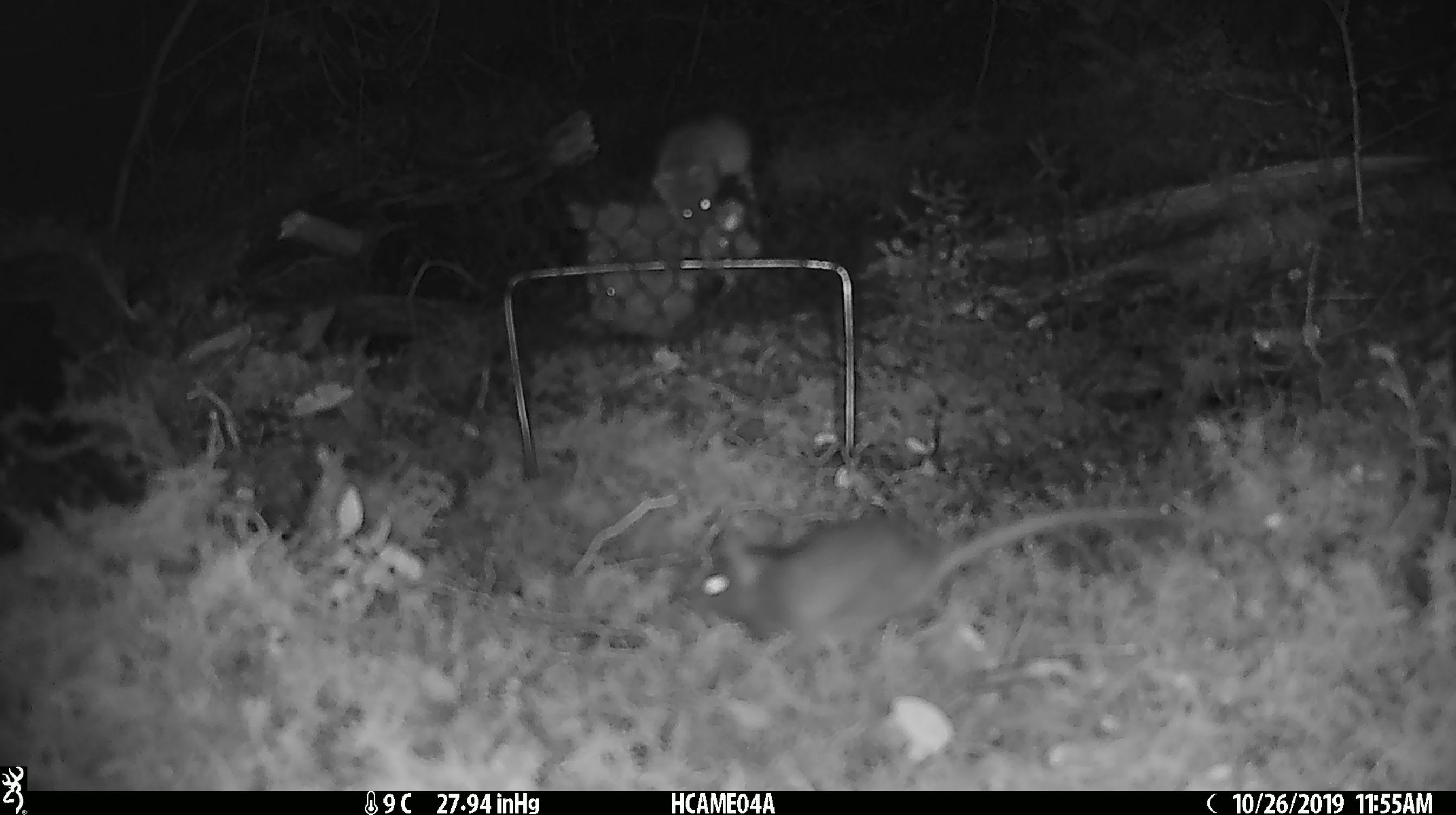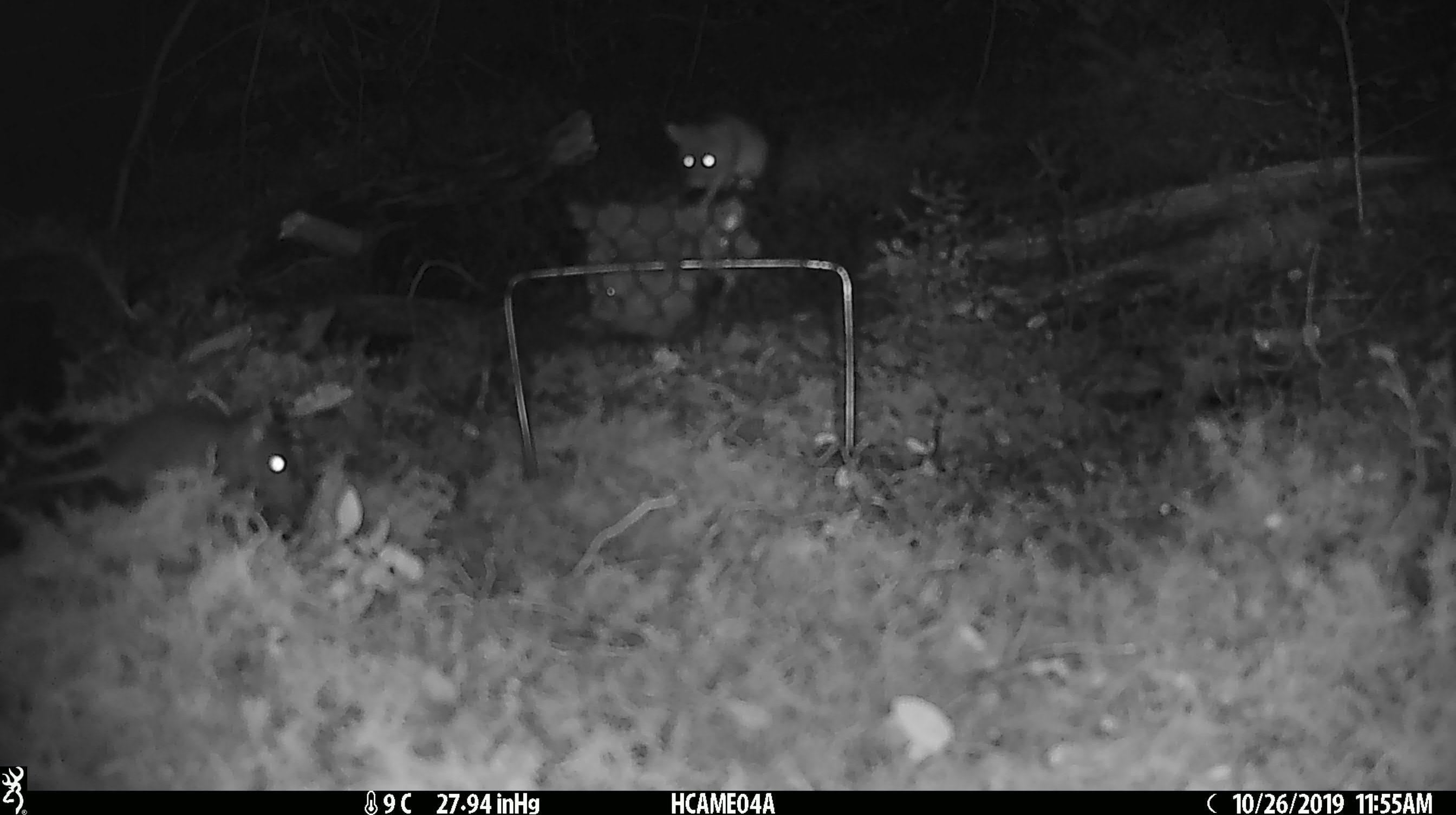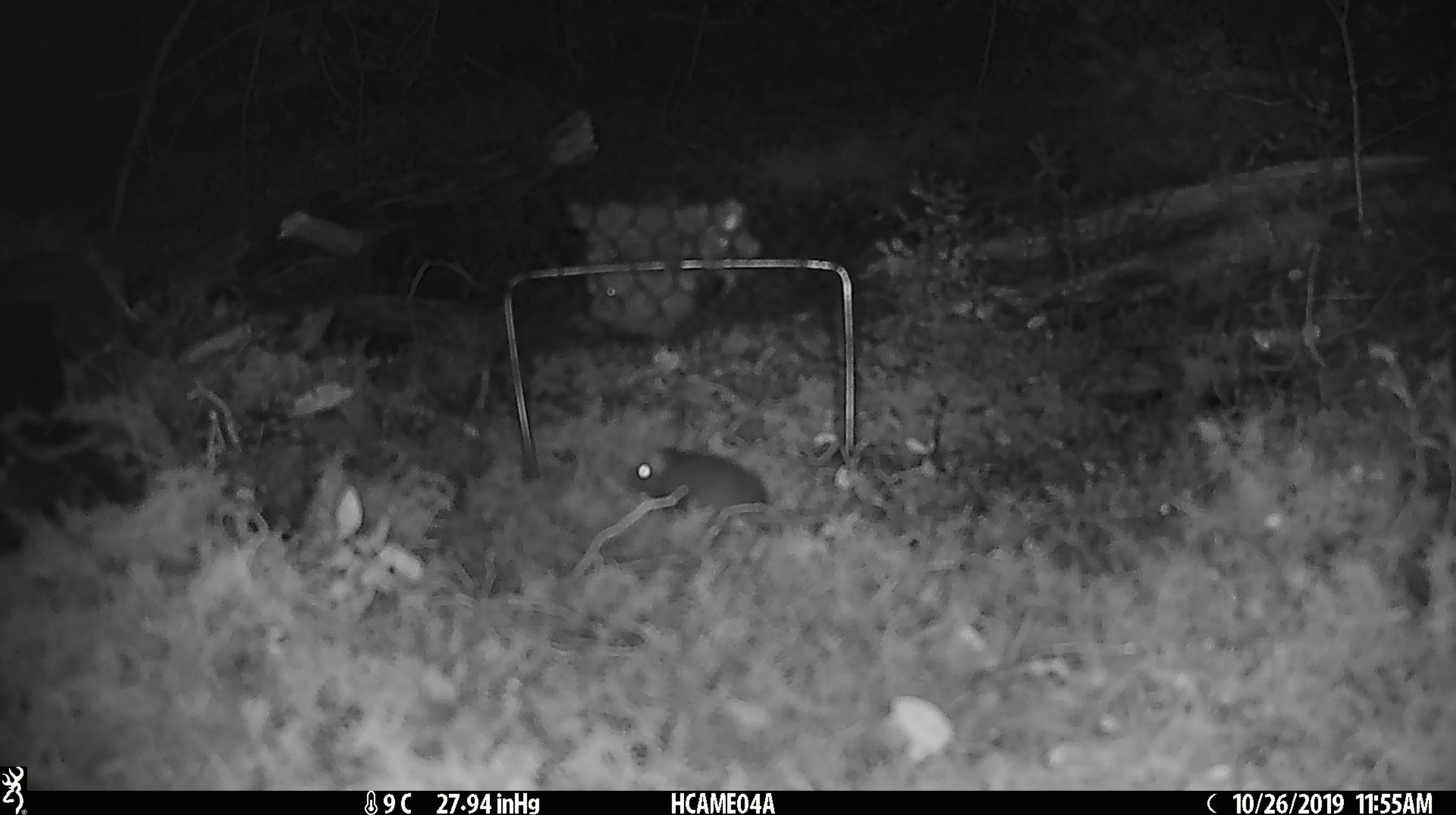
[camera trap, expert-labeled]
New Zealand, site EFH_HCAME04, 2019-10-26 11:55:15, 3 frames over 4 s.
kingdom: Animalia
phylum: Chordata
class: Mammalia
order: Rodentia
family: Muridae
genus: Mus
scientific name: Mus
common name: mouse